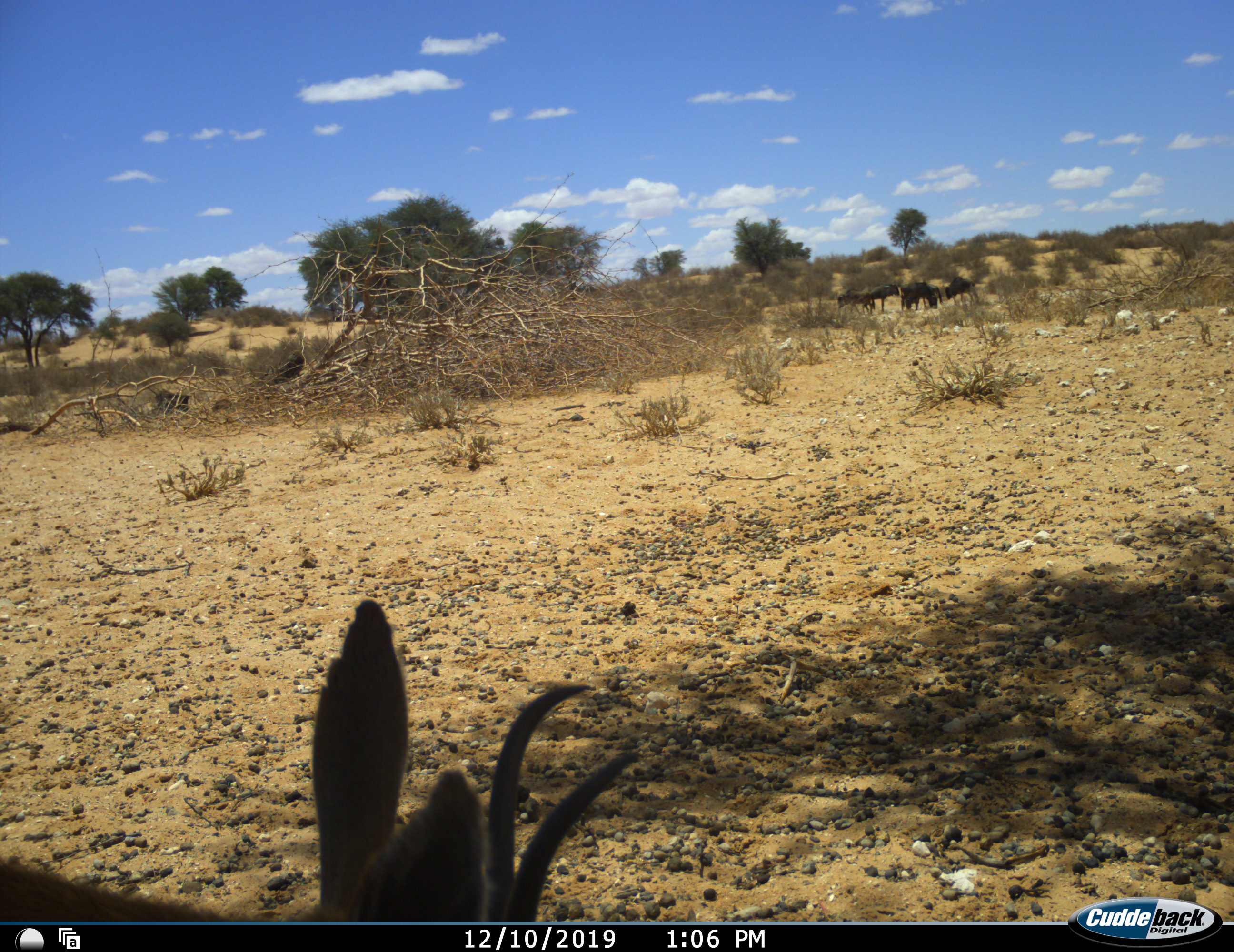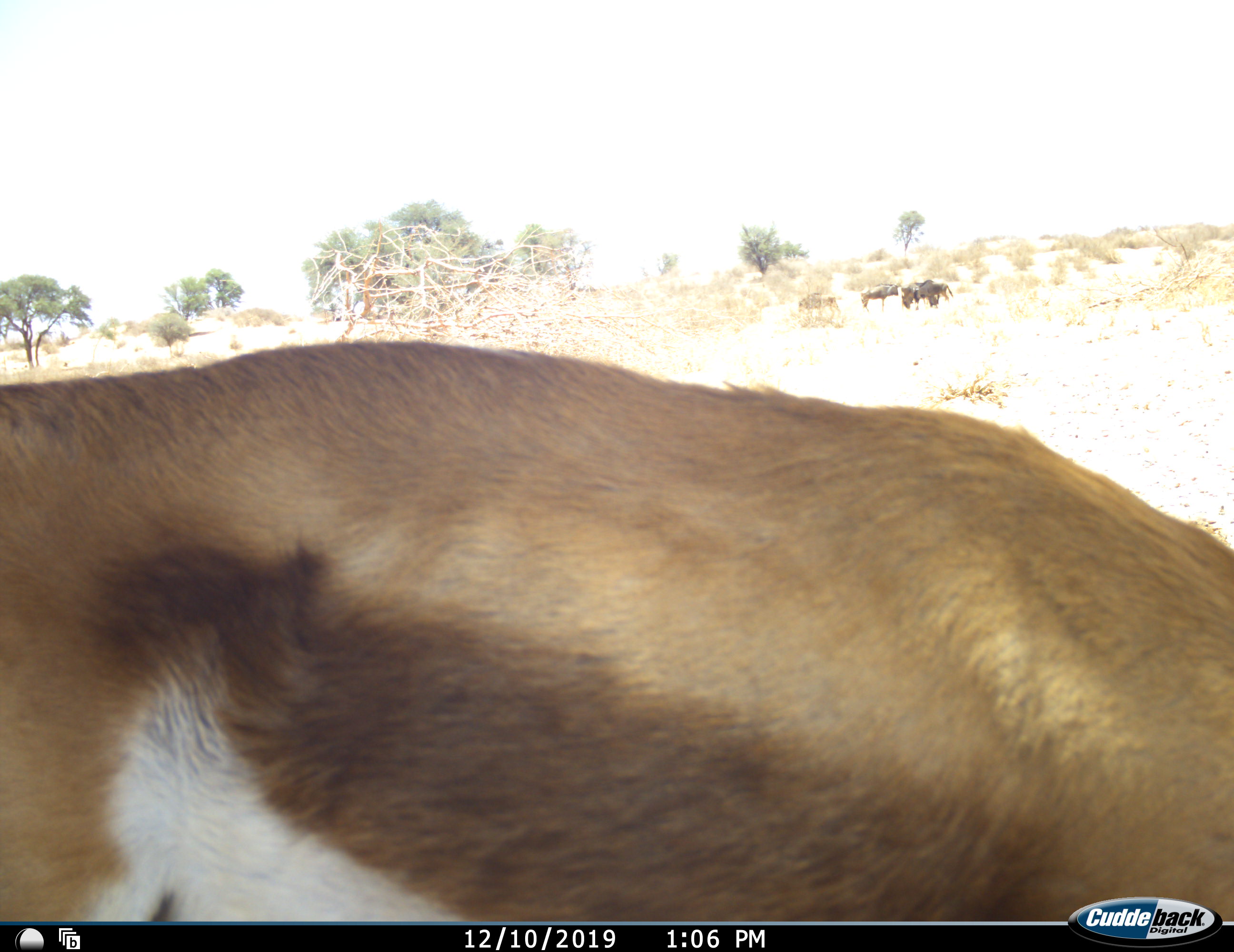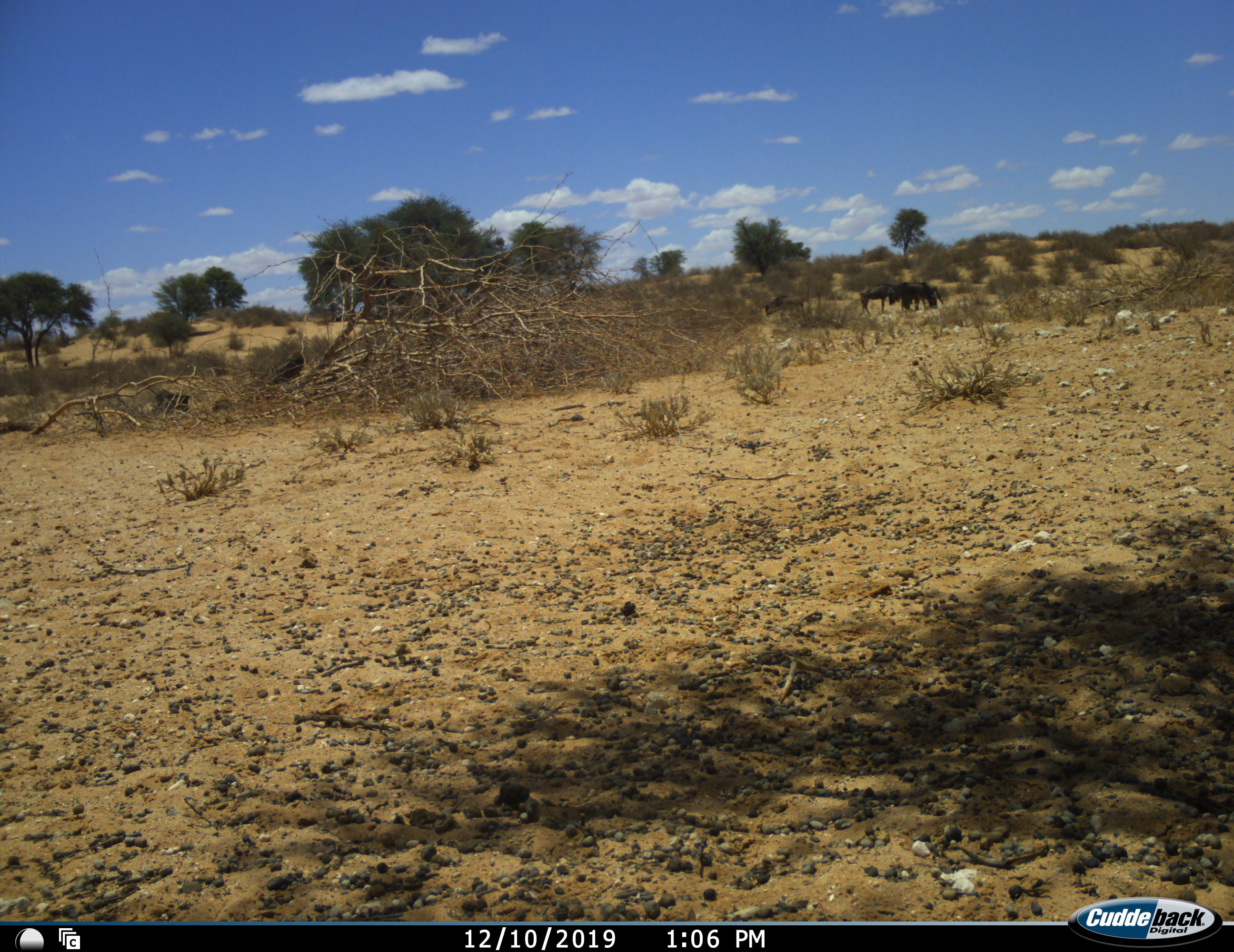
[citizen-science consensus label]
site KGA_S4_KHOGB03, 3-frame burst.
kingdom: Animalia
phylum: Chordata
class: Mammalia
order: Artiodactyla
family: Bovidae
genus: Antidorcas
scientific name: Antidorcas marsupialis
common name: springbok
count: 1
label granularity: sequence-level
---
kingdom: Animalia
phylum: Chordata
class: Mammalia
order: Artiodactyla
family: Bovidae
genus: Connochaetes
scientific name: Connochaetes taurinus taurinus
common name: blue wildebeest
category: wildebeestblue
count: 6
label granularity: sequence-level